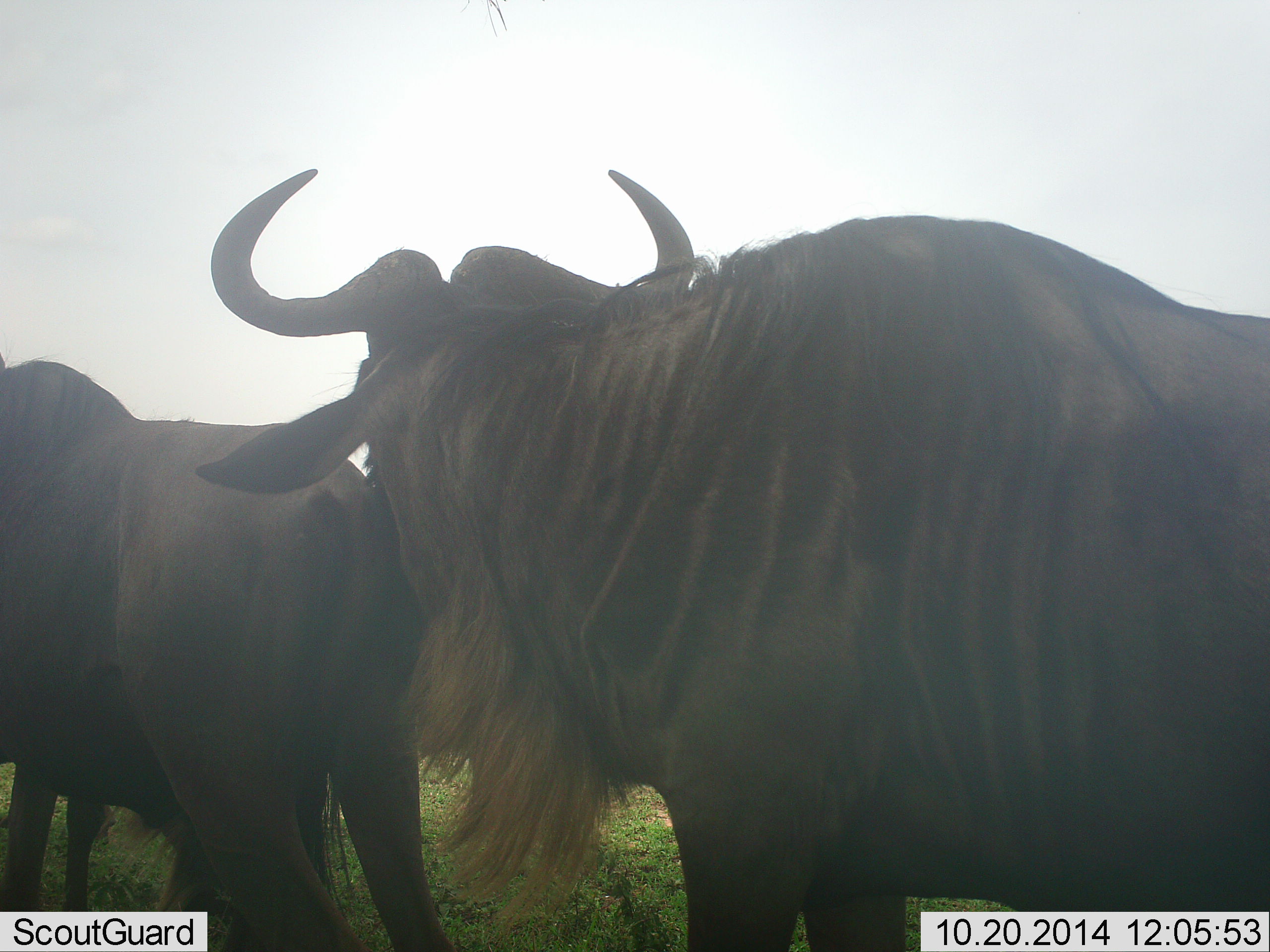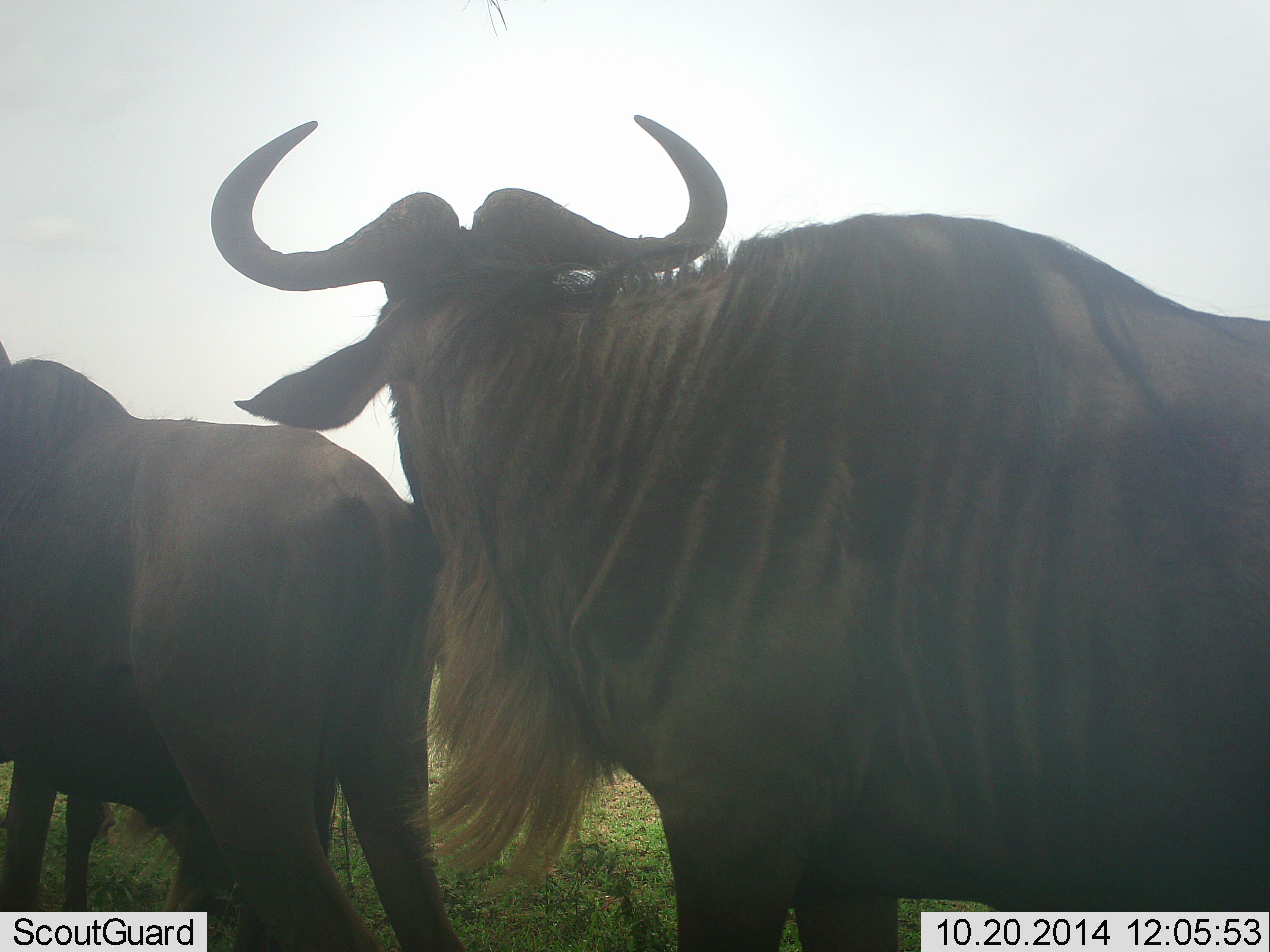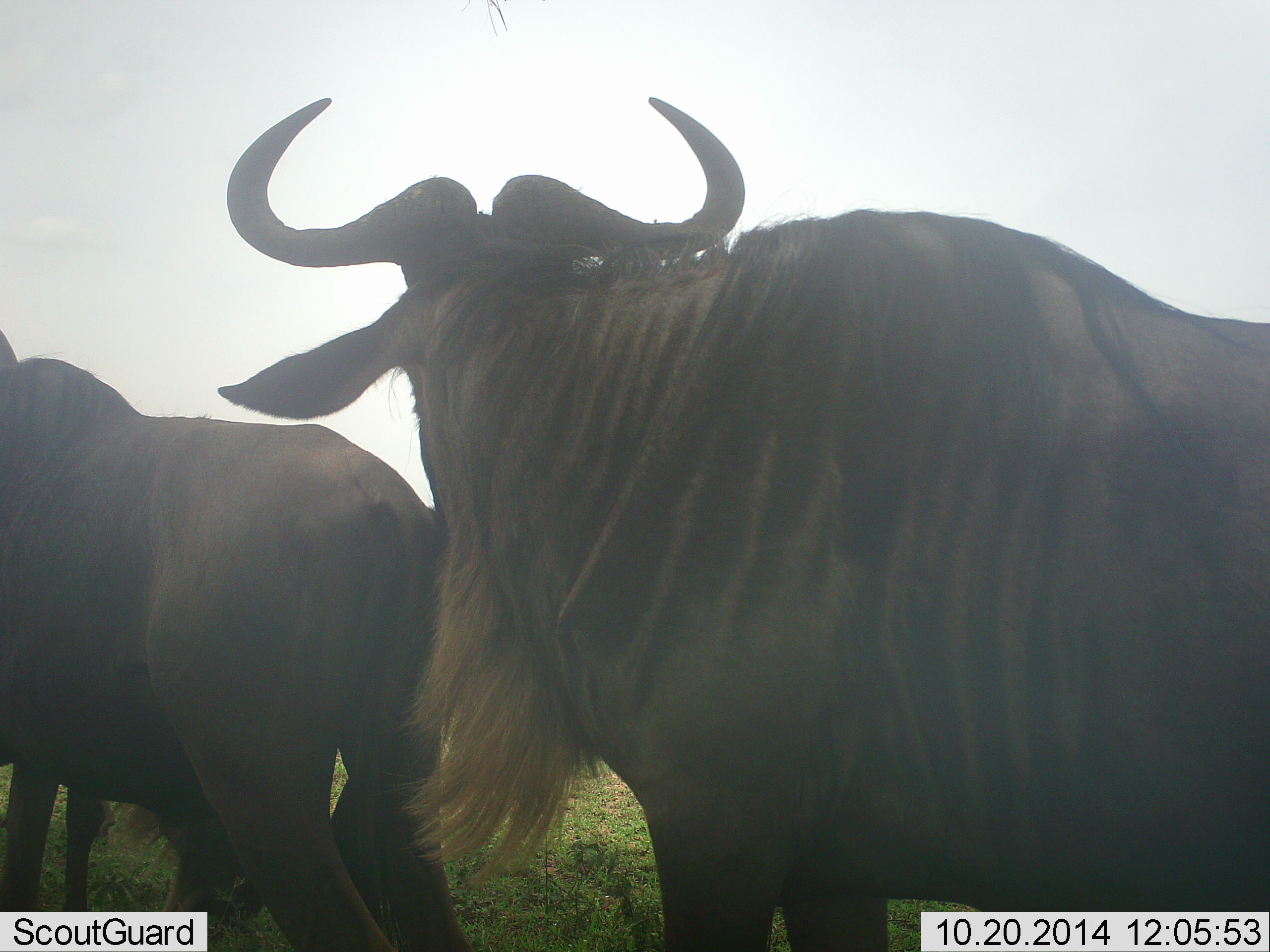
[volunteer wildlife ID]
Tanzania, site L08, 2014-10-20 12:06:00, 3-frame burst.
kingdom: Animalia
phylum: Chordata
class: Mammalia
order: Artiodactyla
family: Bovidae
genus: Connochaetes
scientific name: Connochaetes taurinus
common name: blue wildebeest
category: wildebeest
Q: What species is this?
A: Wildebeest (blue wildebeest) (Connochaetes taurinus).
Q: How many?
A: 3.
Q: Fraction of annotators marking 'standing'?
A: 90%.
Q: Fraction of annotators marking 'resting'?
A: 0%.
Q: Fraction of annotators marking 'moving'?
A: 0%.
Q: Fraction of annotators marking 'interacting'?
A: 20%.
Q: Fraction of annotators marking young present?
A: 10%.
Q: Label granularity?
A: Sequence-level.